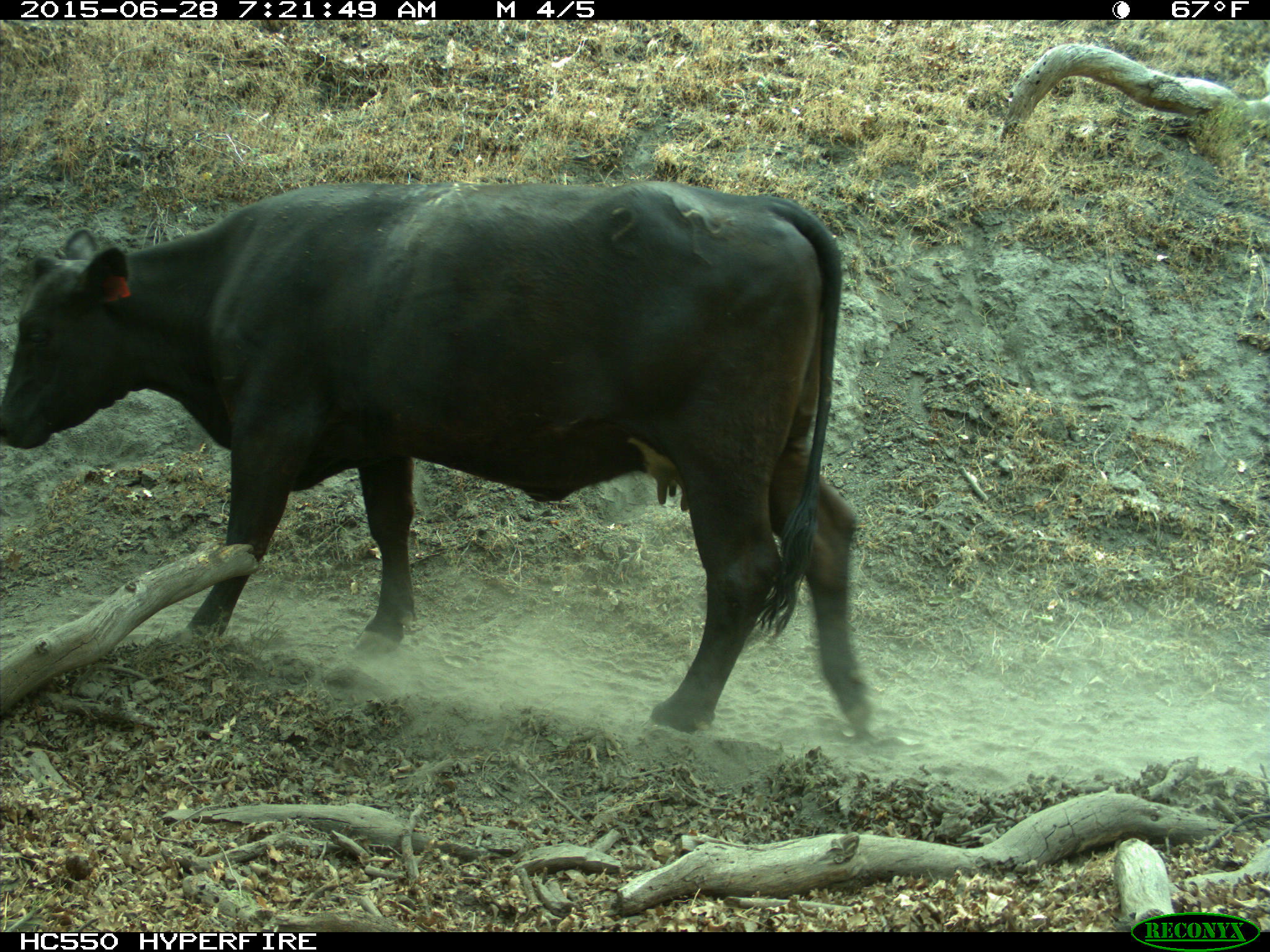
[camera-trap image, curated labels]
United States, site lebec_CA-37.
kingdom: Animalia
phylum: Chordata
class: Mammalia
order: Artiodactyla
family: Bovidae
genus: Bos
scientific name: Bos taurus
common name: domestic cow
Bos taurus (domestic cow).